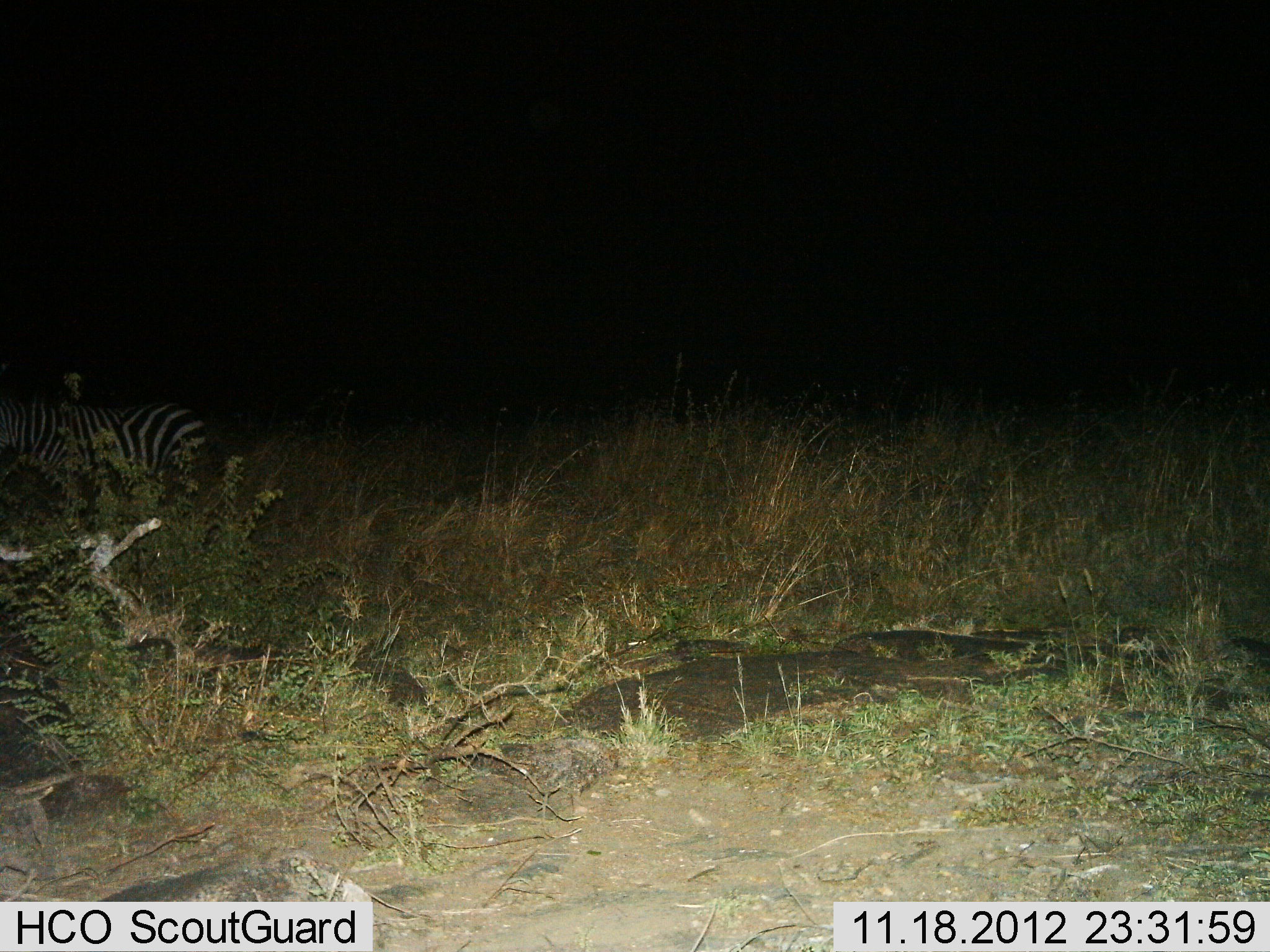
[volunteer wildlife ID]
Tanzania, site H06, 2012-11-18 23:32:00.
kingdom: Animalia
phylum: Chordata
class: Mammalia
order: Perissodactyla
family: Equidae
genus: Equus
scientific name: Equus quagga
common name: plains zebra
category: zebra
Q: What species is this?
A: Zebra (plains zebra) (Equus quagga).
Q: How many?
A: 1.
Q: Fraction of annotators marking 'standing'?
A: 80%.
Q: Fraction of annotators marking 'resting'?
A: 10%.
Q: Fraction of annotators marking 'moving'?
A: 10%.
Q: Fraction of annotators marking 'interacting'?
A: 0%.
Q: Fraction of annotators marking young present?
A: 0%.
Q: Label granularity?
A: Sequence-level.